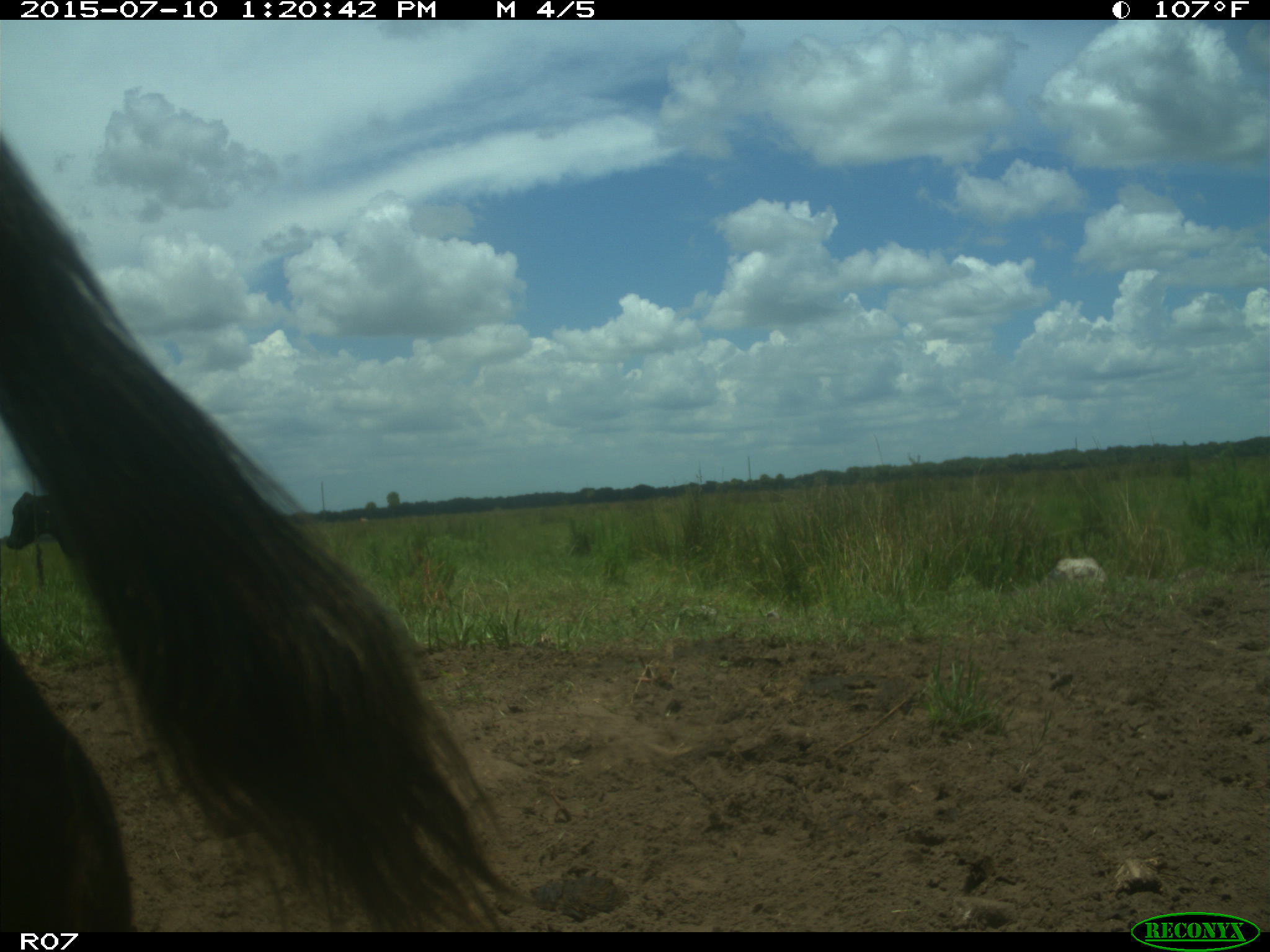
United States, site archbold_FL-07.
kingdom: Animalia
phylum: Chordata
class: Mammalia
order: Artiodactyla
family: Bovidae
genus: Bos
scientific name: Bos taurus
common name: domestic cow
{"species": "Bos taurus (domestic cow)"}